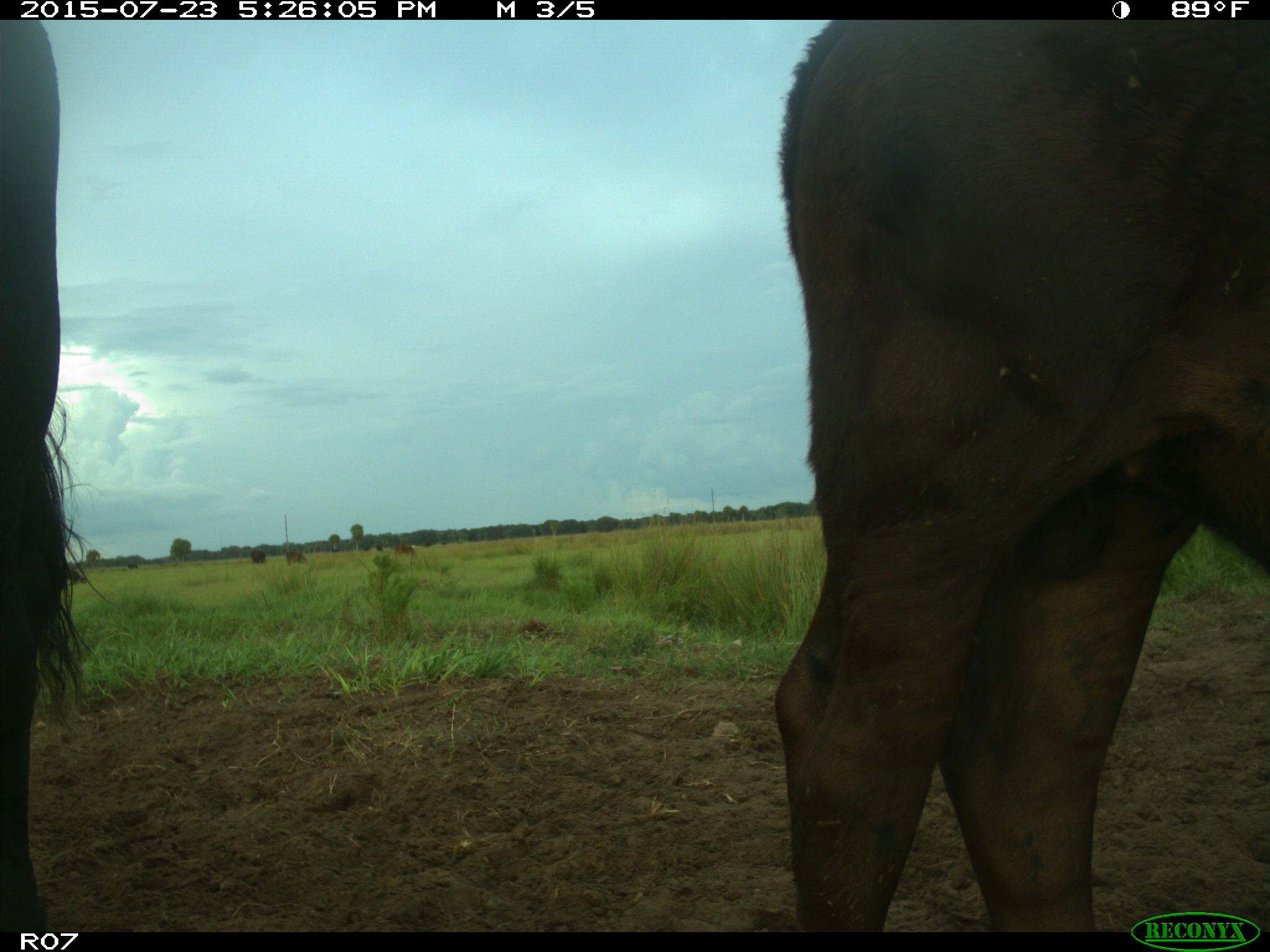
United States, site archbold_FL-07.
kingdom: Animalia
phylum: Chordata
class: Mammalia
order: Artiodactyla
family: Bovidae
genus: Bos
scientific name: Bos taurus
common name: domestic cow